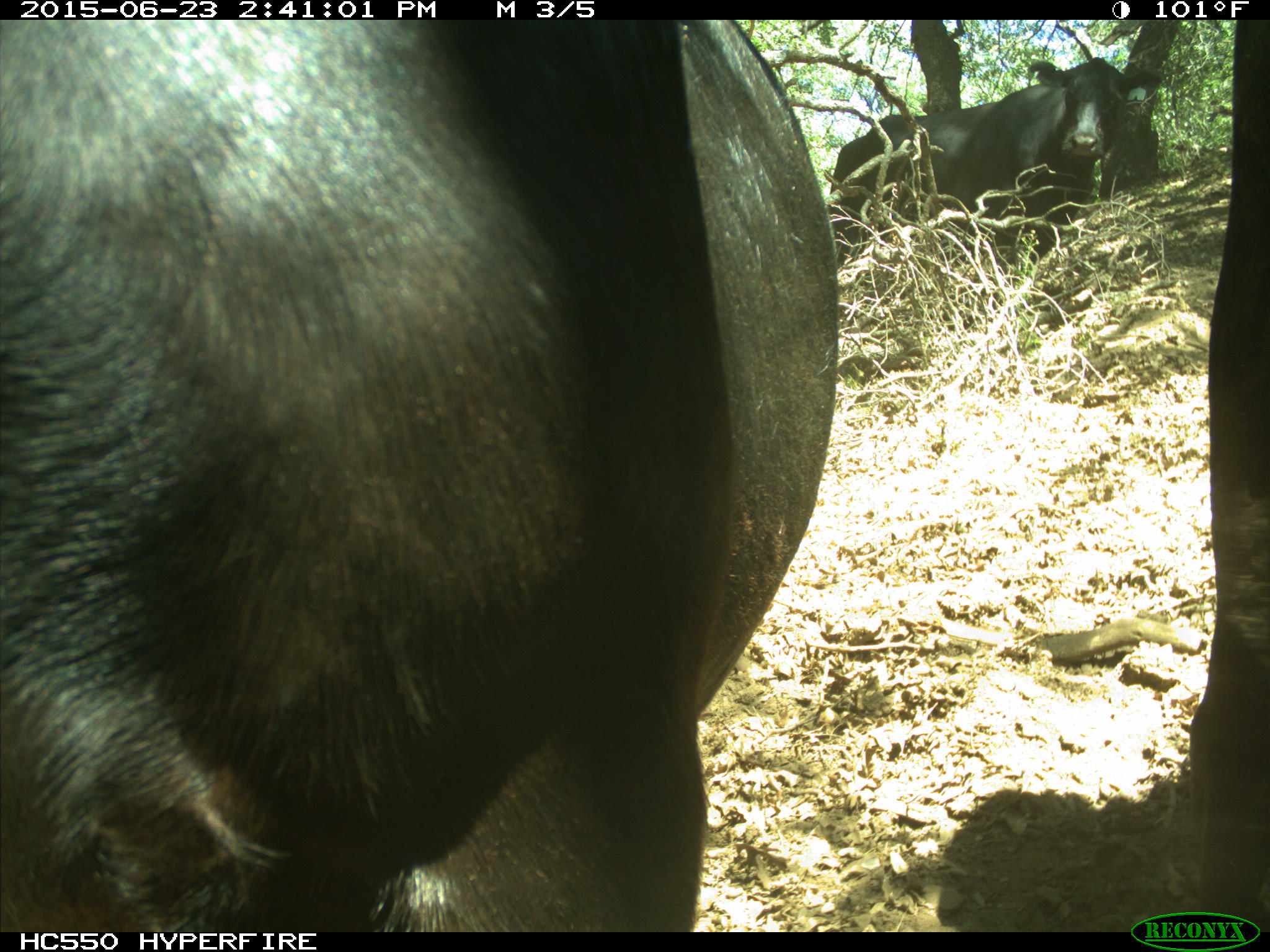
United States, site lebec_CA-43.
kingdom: Animalia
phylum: Chordata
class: Mammalia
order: Artiodactyla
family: Bovidae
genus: Bos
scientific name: Bos taurus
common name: domestic cow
Bos taurus (domestic cow).